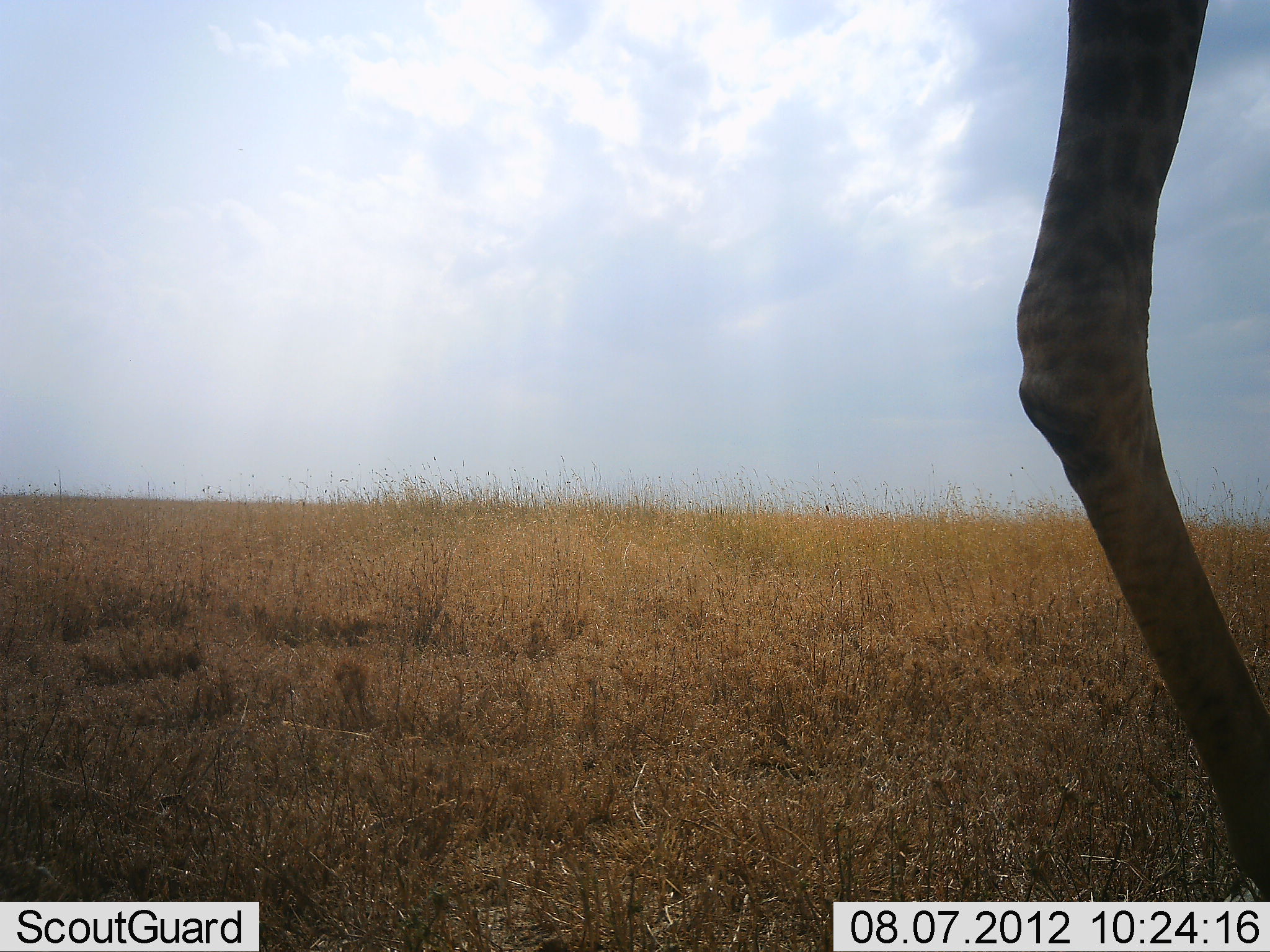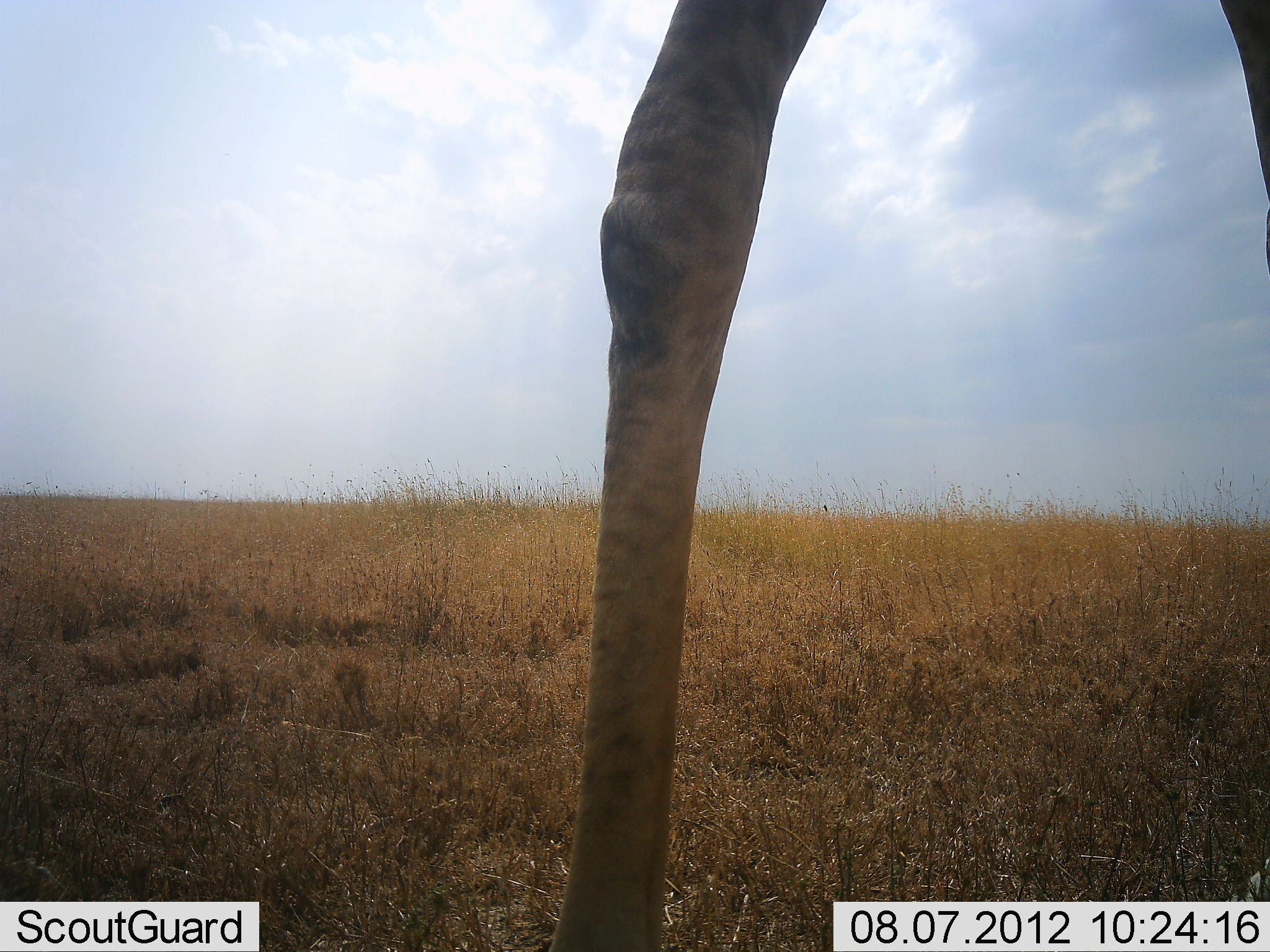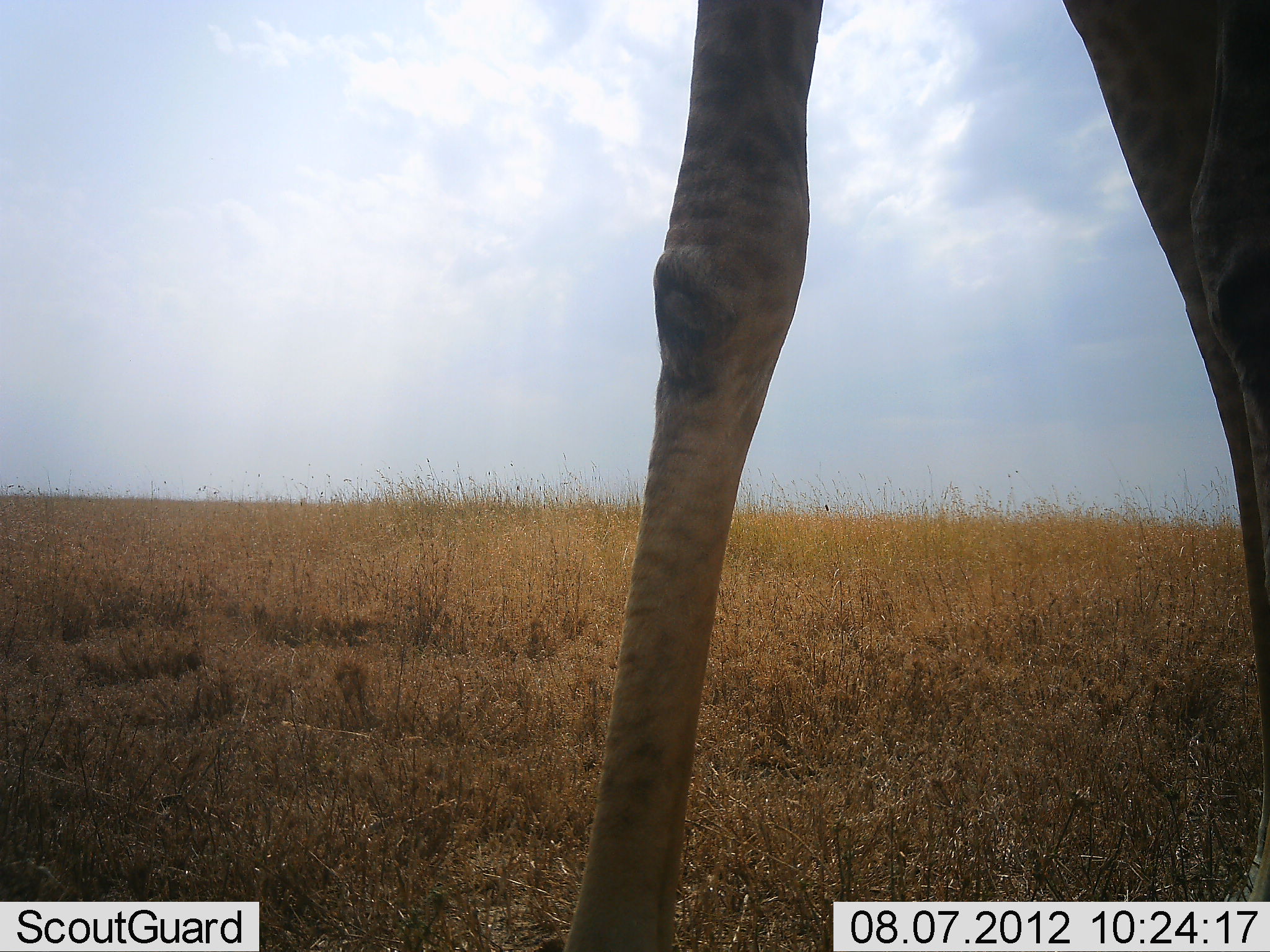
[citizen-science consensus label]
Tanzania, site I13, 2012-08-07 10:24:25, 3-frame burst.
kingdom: Animalia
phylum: Chordata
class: Mammalia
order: Artiodactyla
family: Giraffidae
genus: Giraffa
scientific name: Giraffa camelopardalis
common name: giraffe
Giraffe (Giraffa camelopardalis), count 1. Behavior (volunteer vote fractions): standing 20%, resting 0%, moving 80%, interacting 0%. Young present (vote fraction): 0%. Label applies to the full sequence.